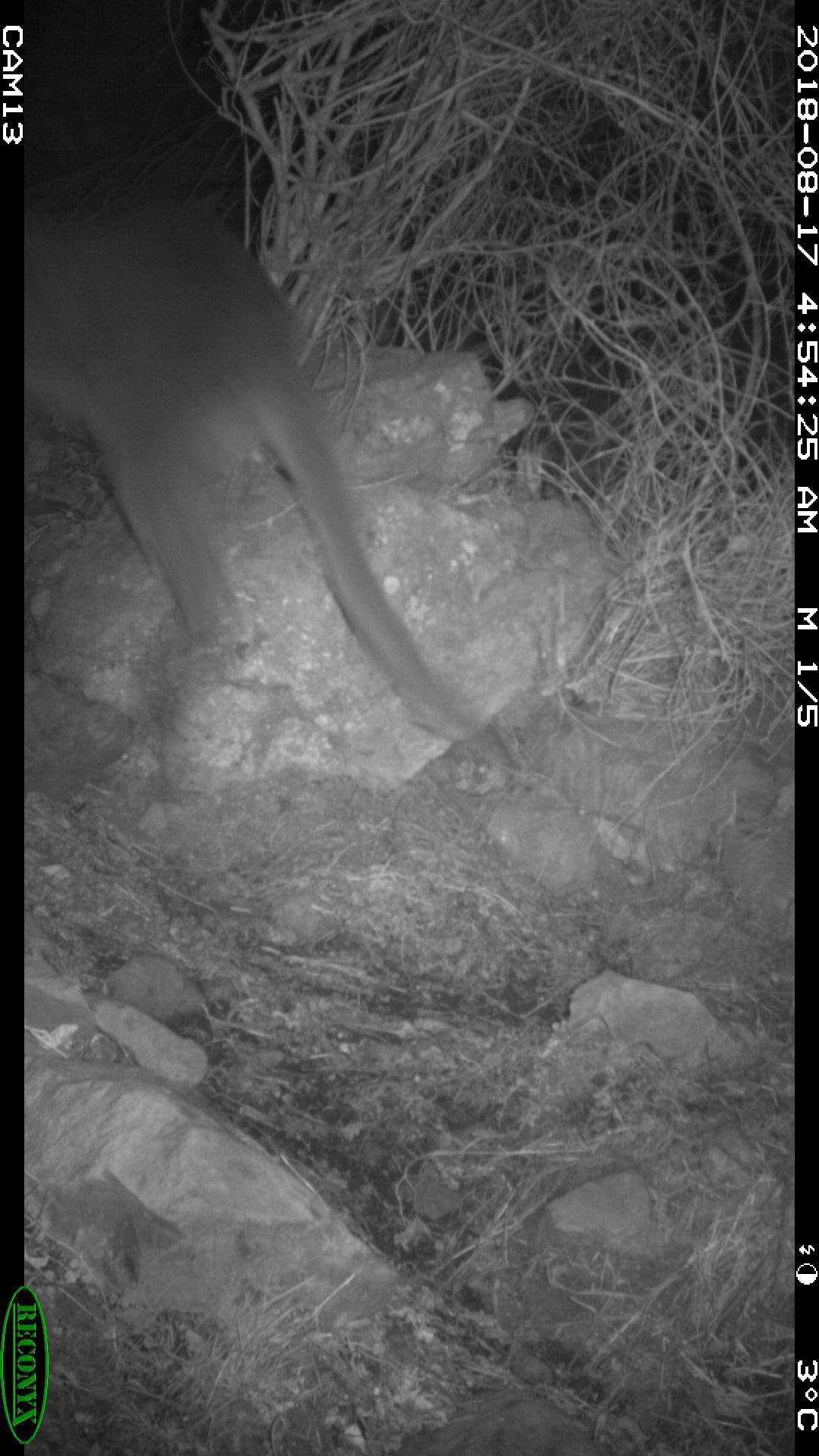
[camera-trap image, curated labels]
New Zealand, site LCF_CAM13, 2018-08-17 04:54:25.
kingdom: Animalia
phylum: Chordata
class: Mammalia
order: Diprotodontia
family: Macropodidae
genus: Notamacropus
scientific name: Notamacropus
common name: wallaby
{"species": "wallaby (Notamacropus)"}